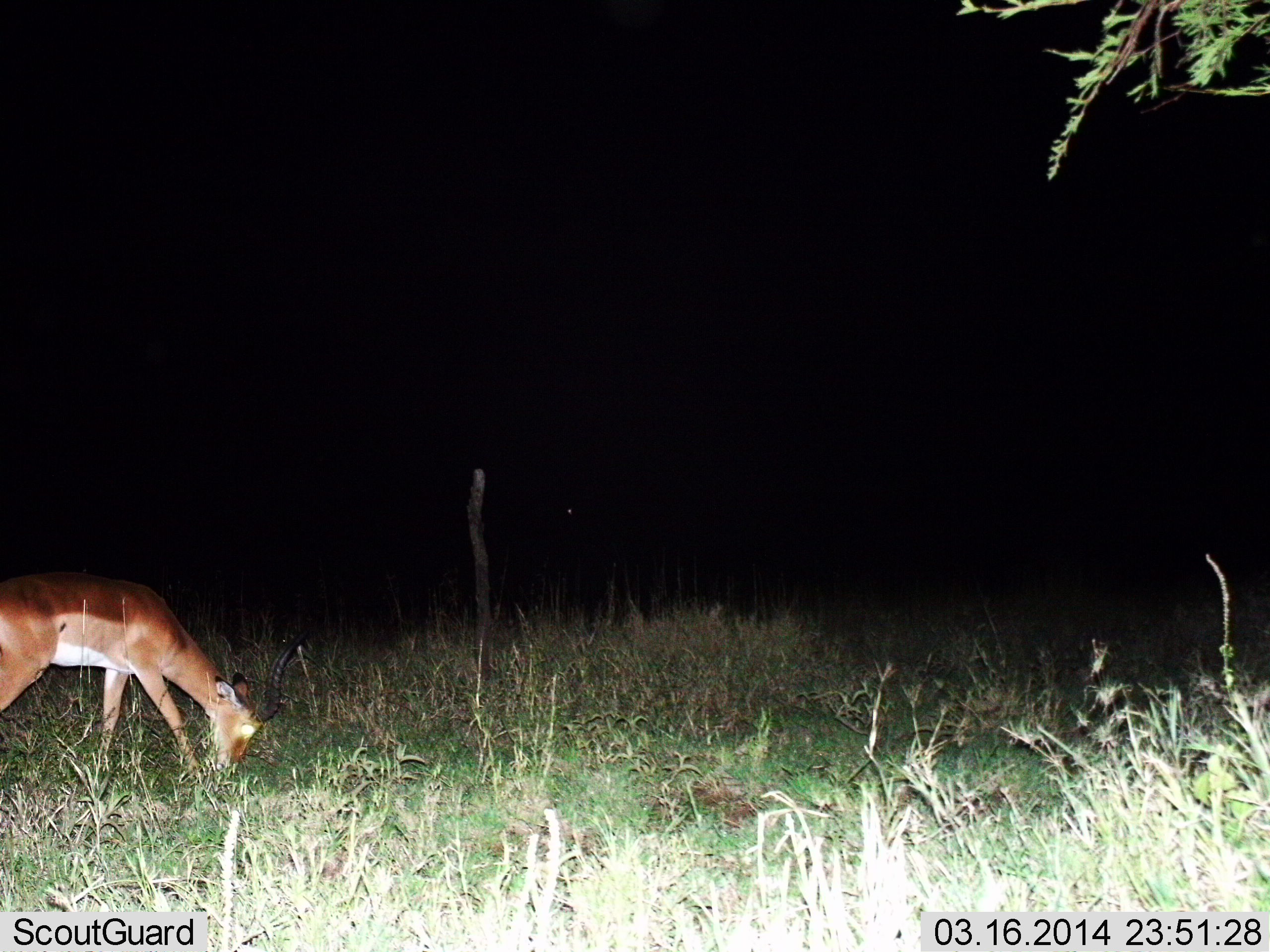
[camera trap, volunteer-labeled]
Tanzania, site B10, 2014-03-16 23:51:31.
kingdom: Animalia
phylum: Chordata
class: Mammalia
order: Artiodactyla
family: Bovidae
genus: Aepyceros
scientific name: Aepyceros melampus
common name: impala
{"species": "impala (Aepyceros melampus)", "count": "1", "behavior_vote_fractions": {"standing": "10%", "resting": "0%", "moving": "0%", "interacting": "0%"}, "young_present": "0%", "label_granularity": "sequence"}